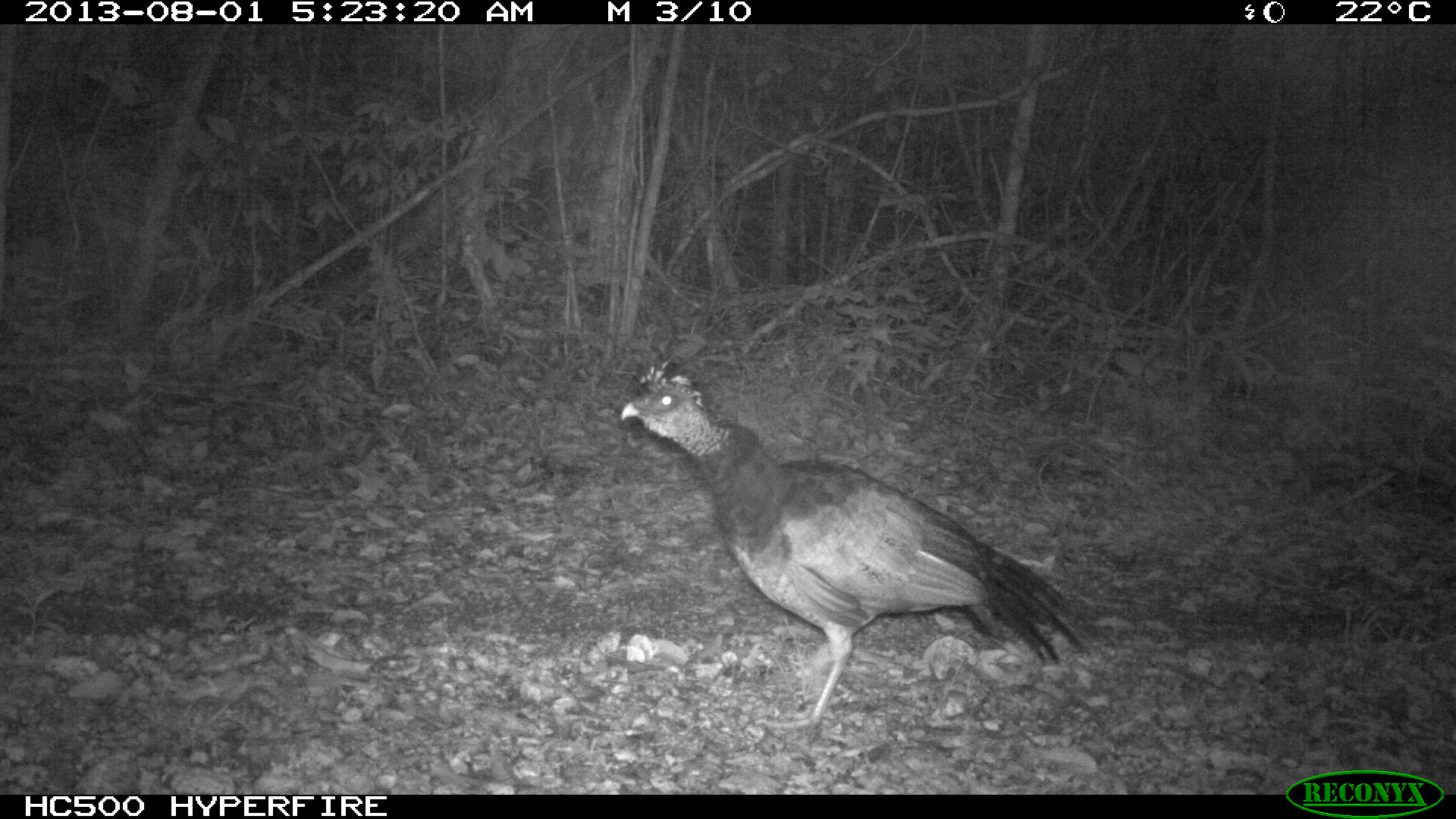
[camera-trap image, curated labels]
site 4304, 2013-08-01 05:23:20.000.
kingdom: Animalia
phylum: Chordata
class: Aves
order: Galliformes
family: Cracidae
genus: Crax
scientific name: Crax rubra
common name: great curassow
Crax rubra (great curassow), count 1, sex female.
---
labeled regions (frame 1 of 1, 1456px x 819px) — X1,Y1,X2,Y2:
crax rubra: 615,347,1117,743